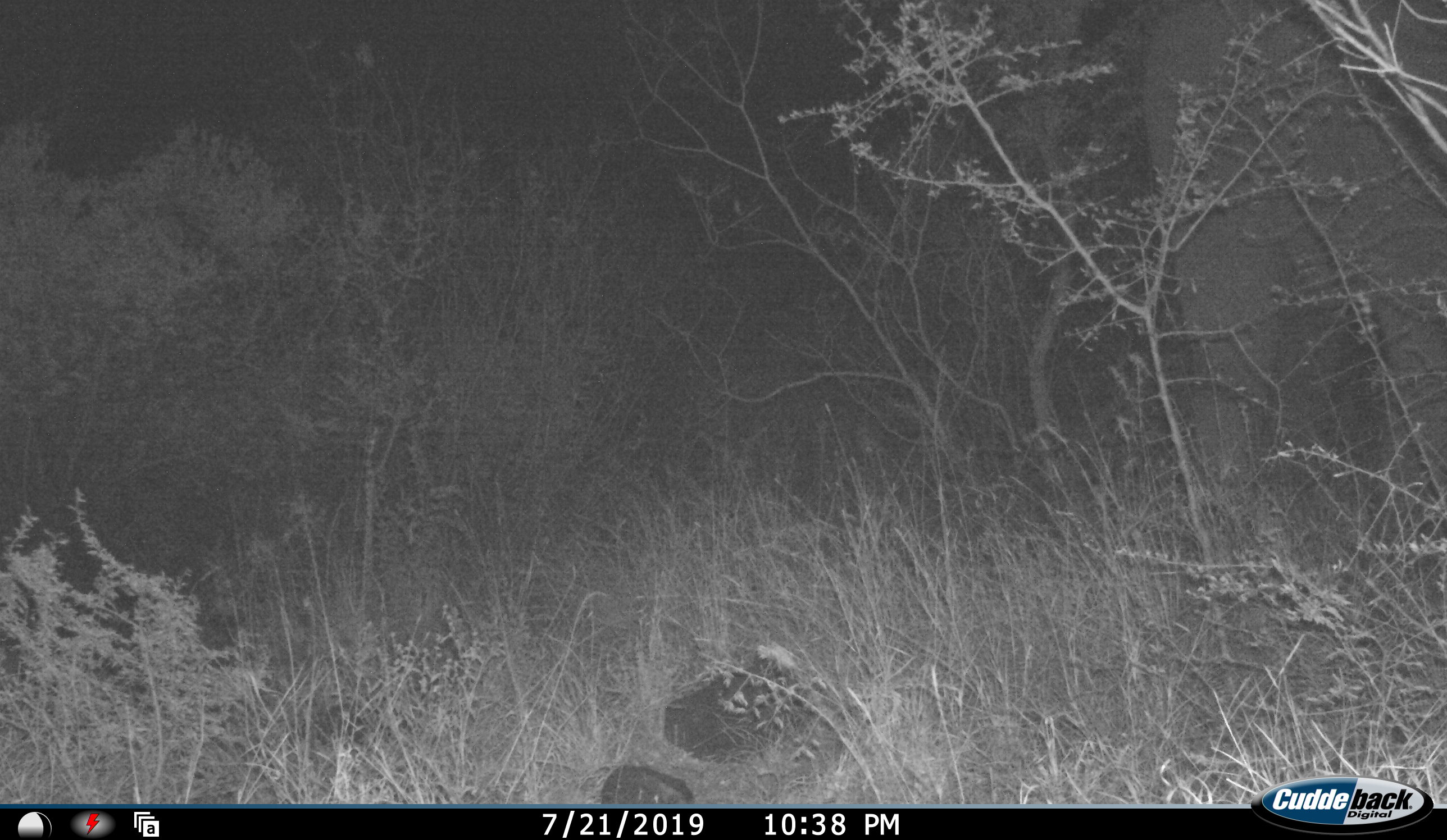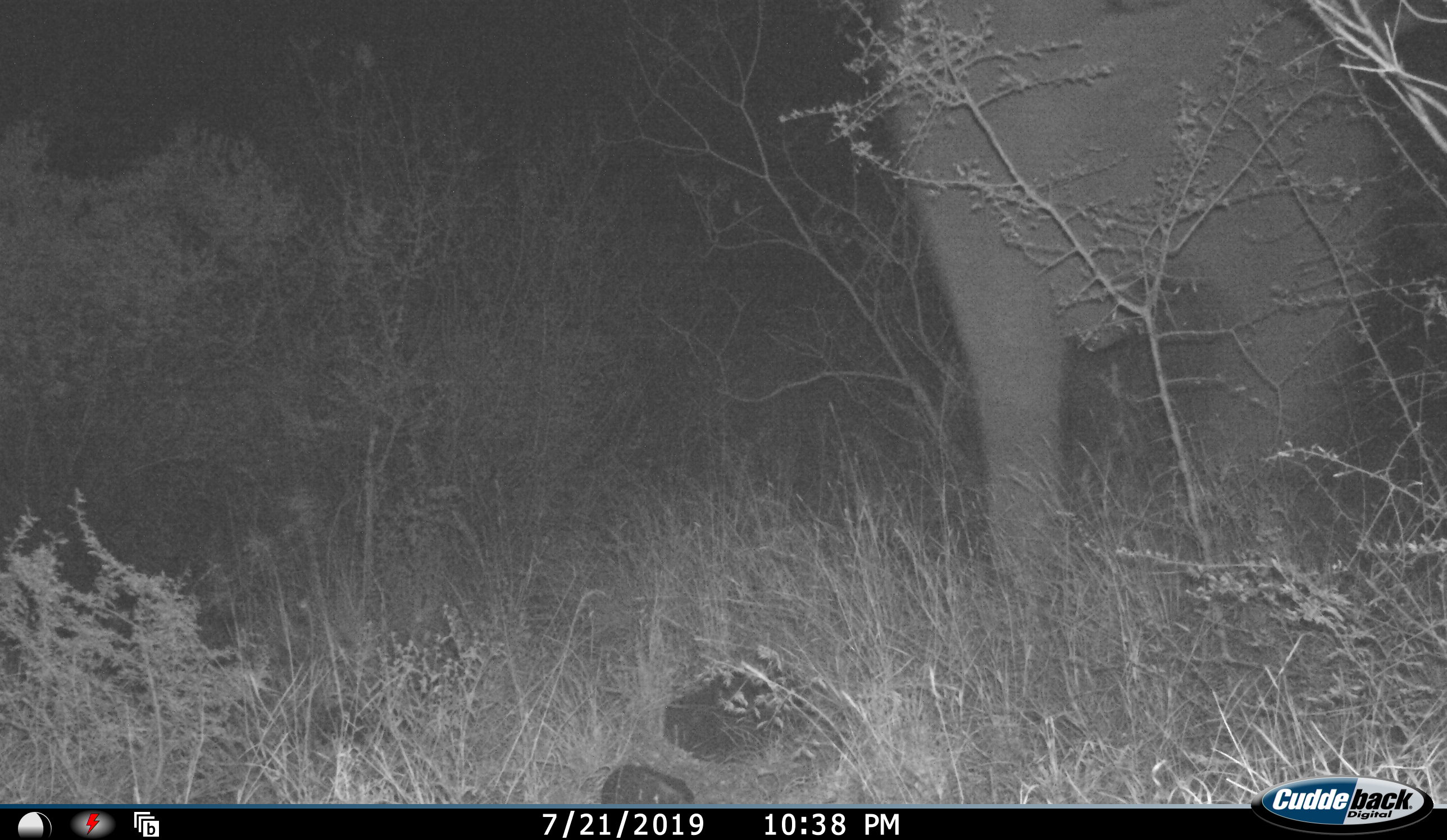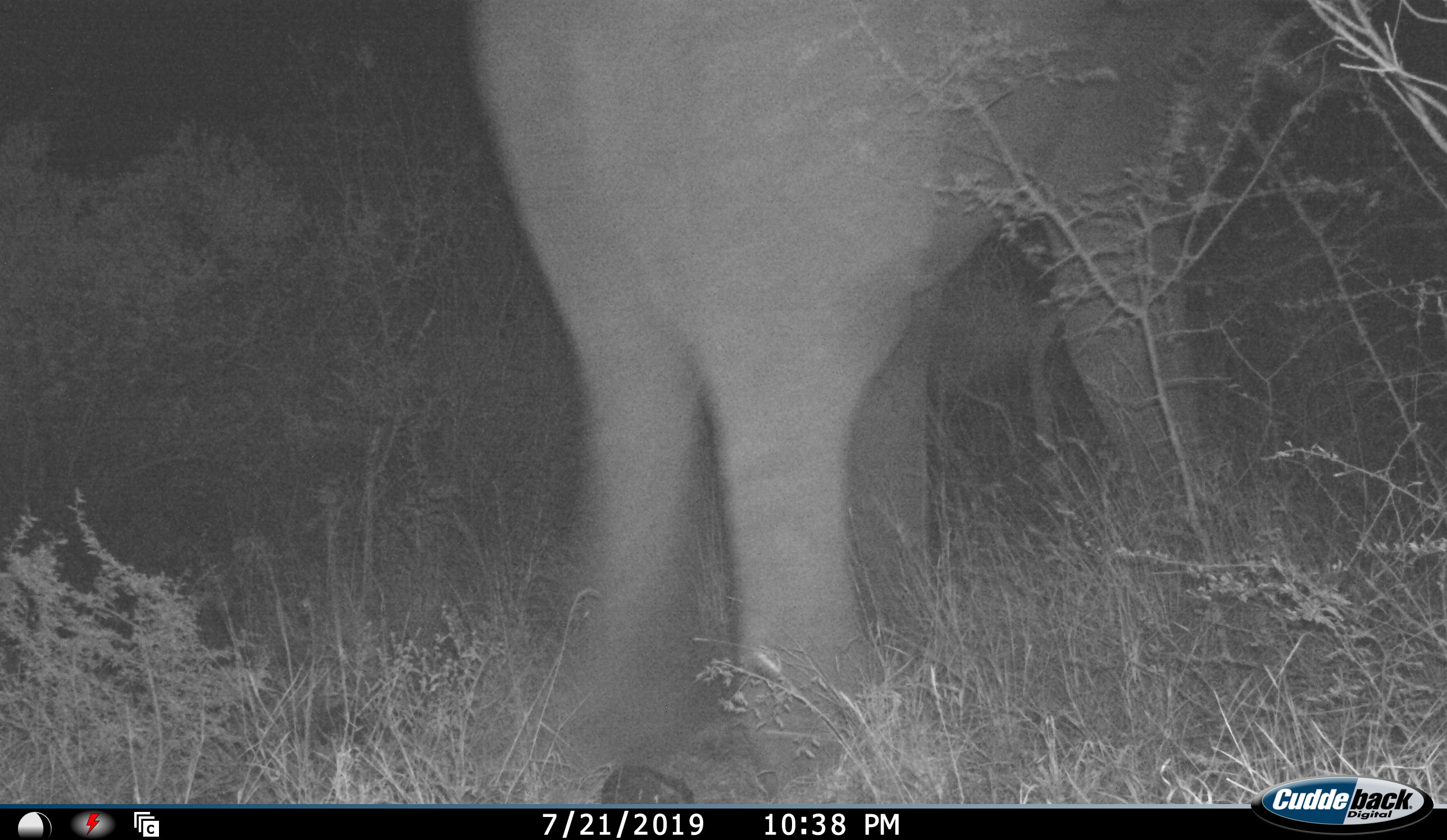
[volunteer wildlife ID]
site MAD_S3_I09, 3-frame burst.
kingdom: Animalia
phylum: Chordata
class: Mammalia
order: Proboscidea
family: Elephantidae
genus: Loxodonta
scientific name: Loxodonta africana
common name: african bush elephant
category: elephant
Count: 1.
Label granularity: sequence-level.